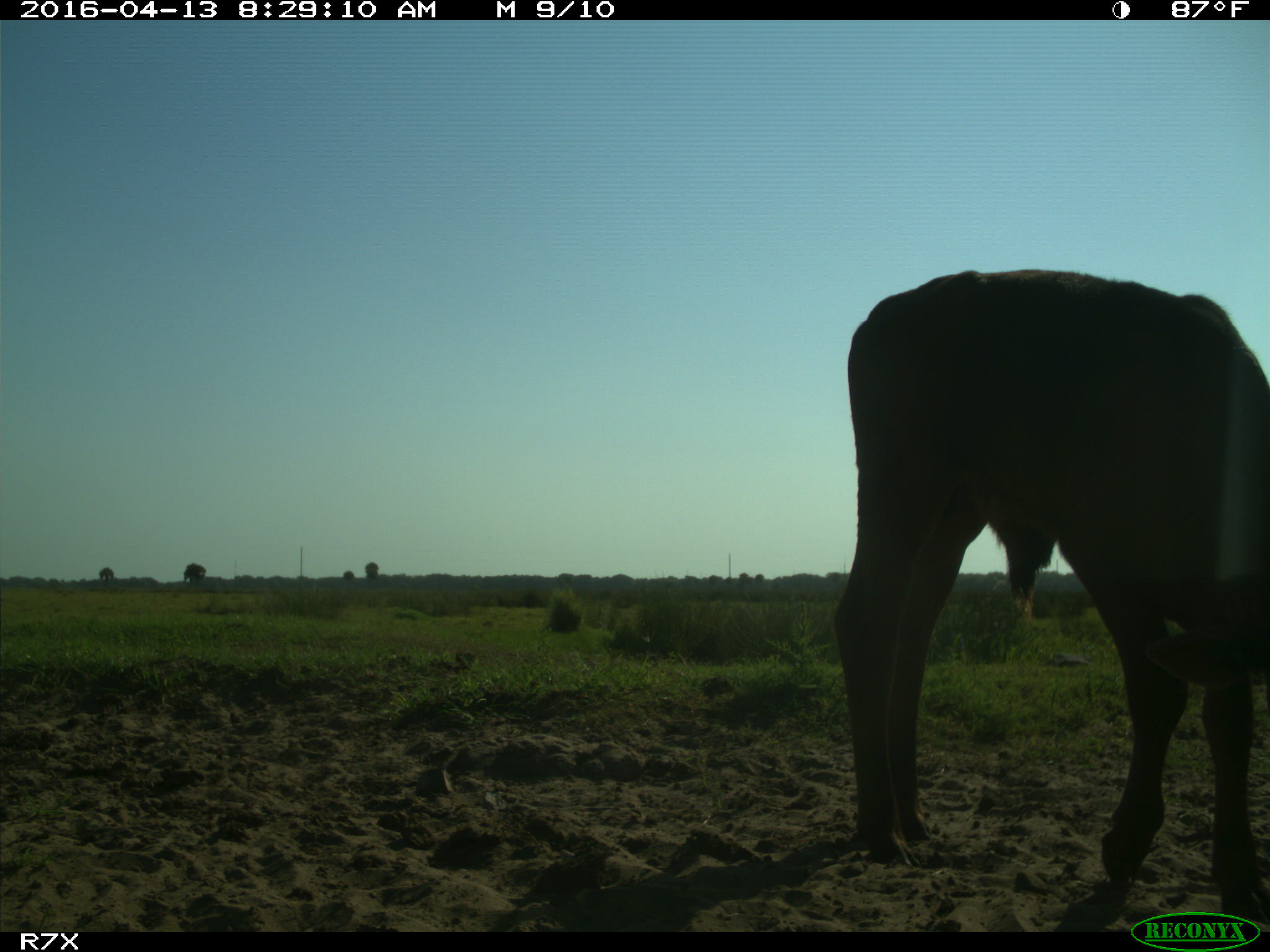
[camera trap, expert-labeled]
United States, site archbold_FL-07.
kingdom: Animalia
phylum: Chordata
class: Mammalia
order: Artiodactyla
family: Bovidae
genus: Bos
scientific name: Bos taurus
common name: domestic cow